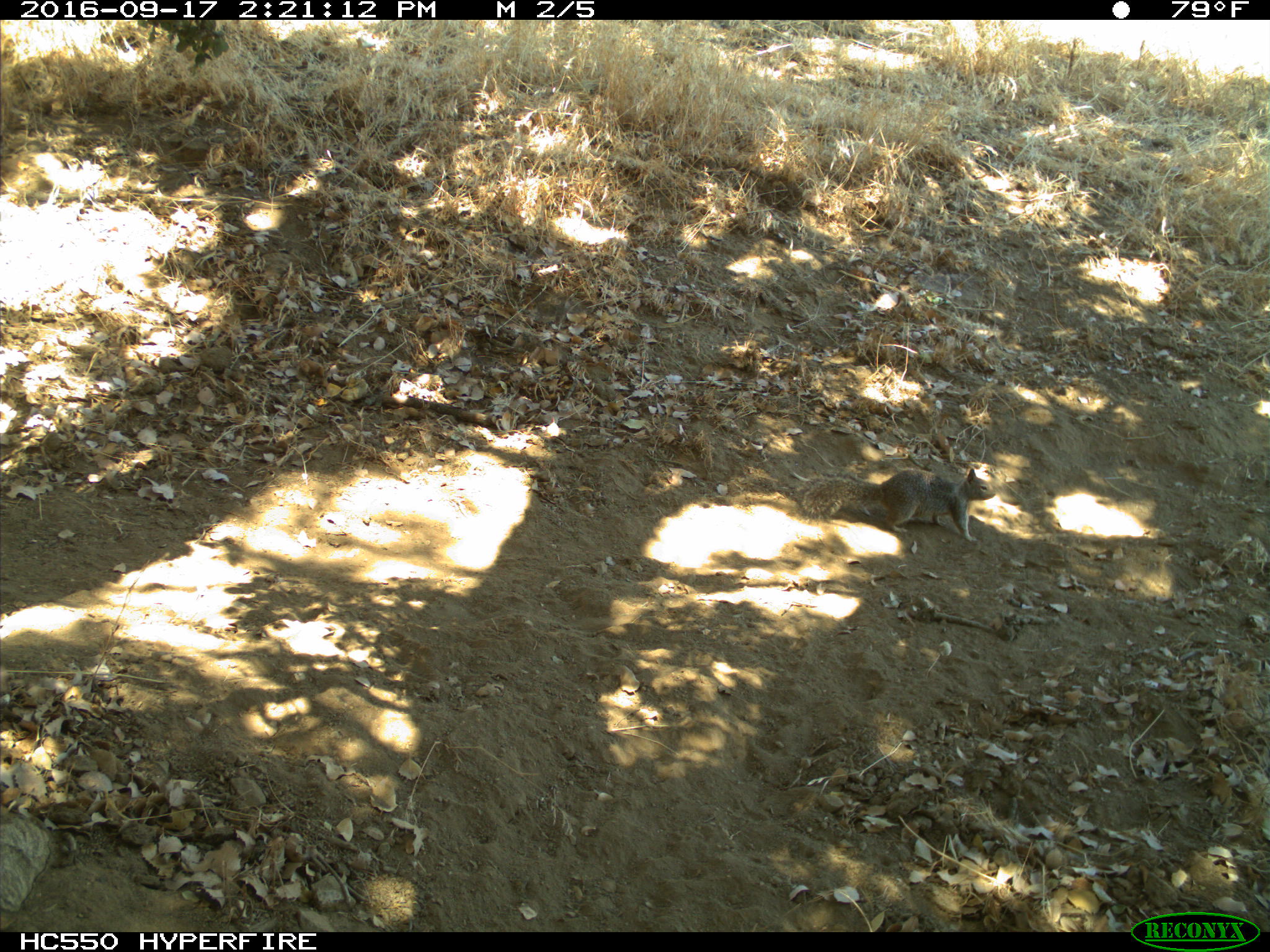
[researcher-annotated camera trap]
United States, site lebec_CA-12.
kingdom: Animalia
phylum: Chordata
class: Mammalia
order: Rodentia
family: Sciuridae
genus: Otospermophilus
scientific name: Otospermophilus beecheyi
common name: california ground squirrel